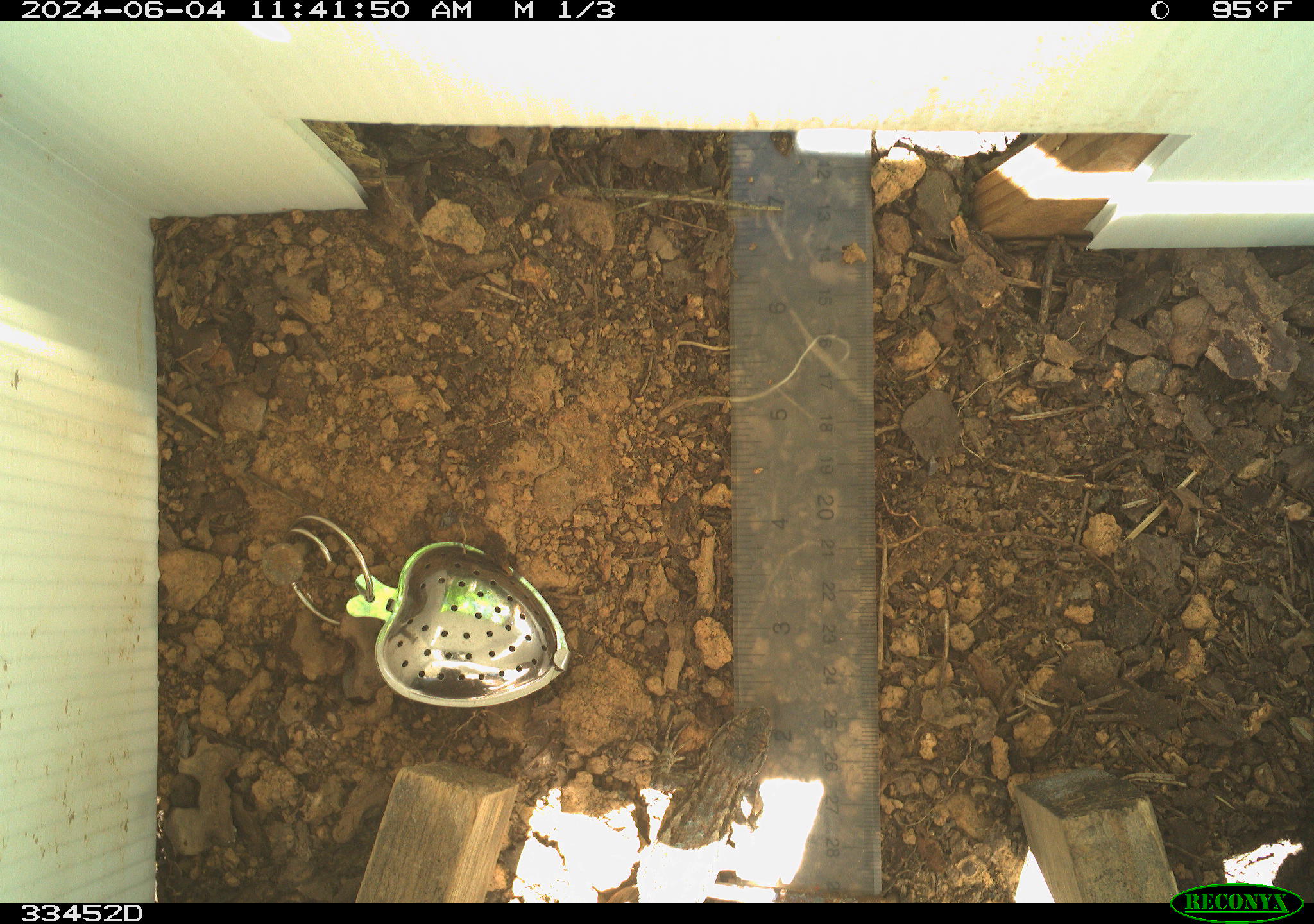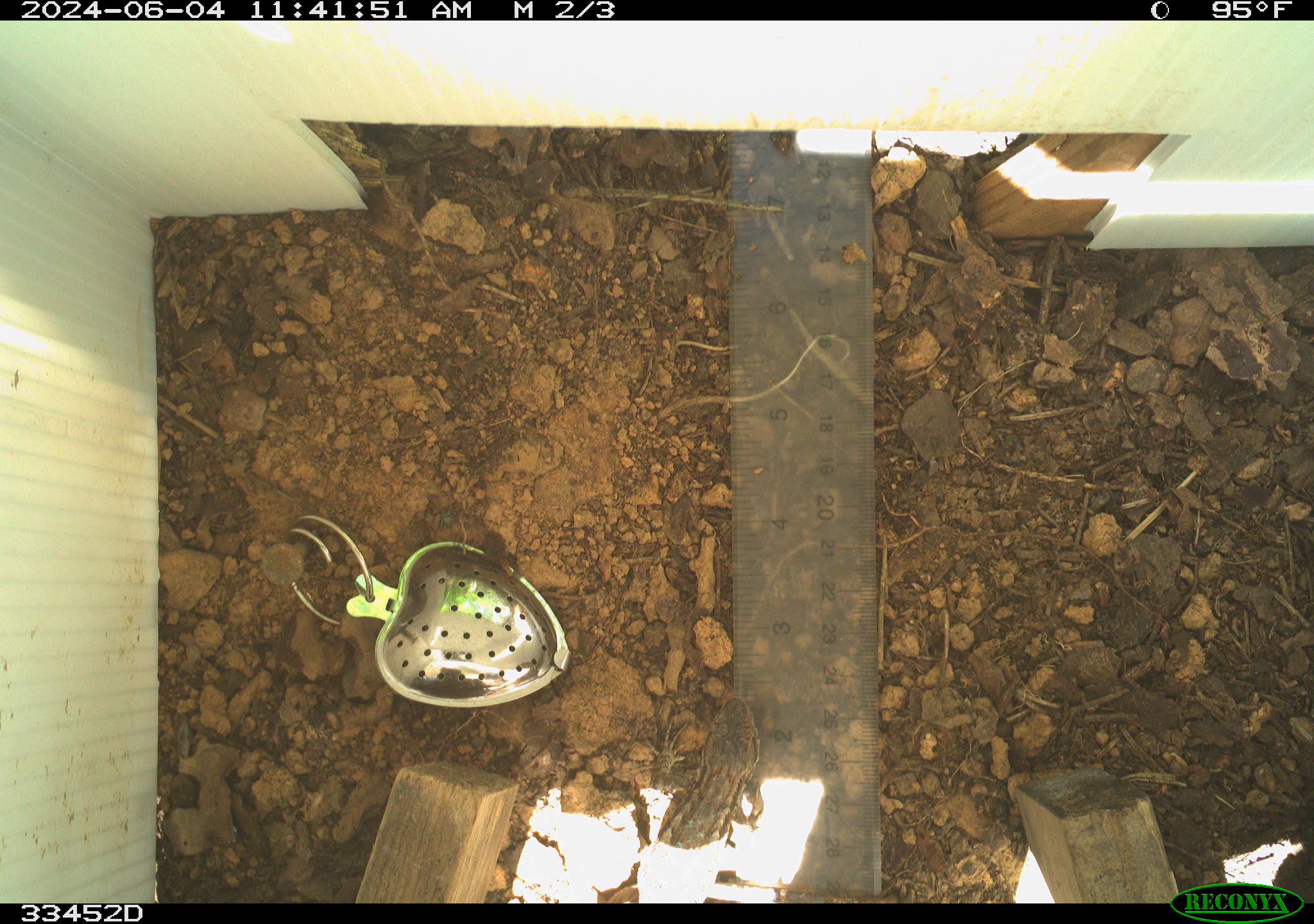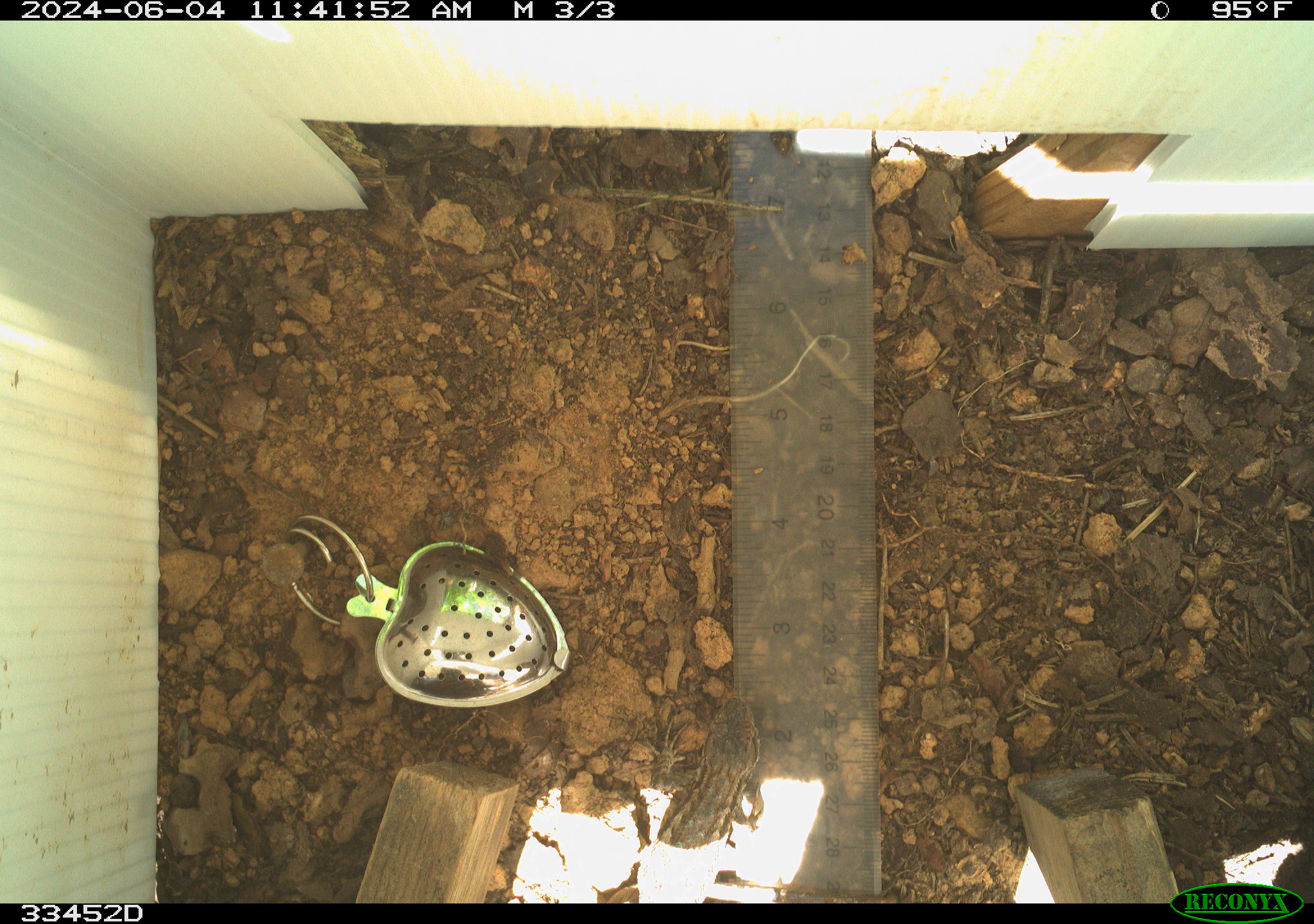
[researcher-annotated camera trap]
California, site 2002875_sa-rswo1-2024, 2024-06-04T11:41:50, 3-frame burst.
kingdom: Animalia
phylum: Chordata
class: Reptilia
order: Squamata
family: Phrynosomatidae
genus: Sceloporus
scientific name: Sceloporus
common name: spiny lizards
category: sceloporus species